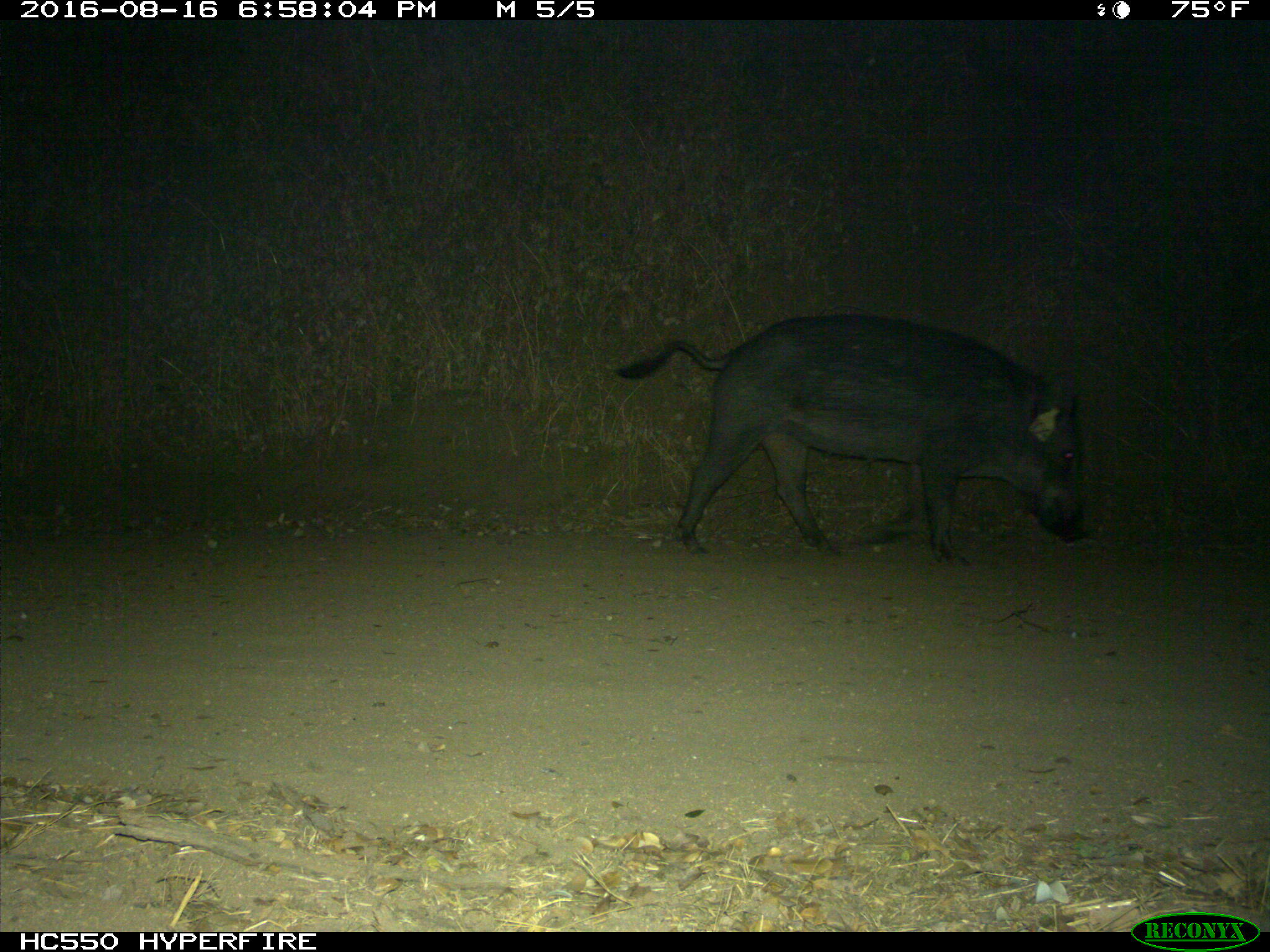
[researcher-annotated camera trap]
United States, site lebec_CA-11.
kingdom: Animalia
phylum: Chordata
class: Mammalia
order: Artiodactyla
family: Suidae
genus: Sus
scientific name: Sus scrofa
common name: wild boar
Sus scrofa (wild boar).